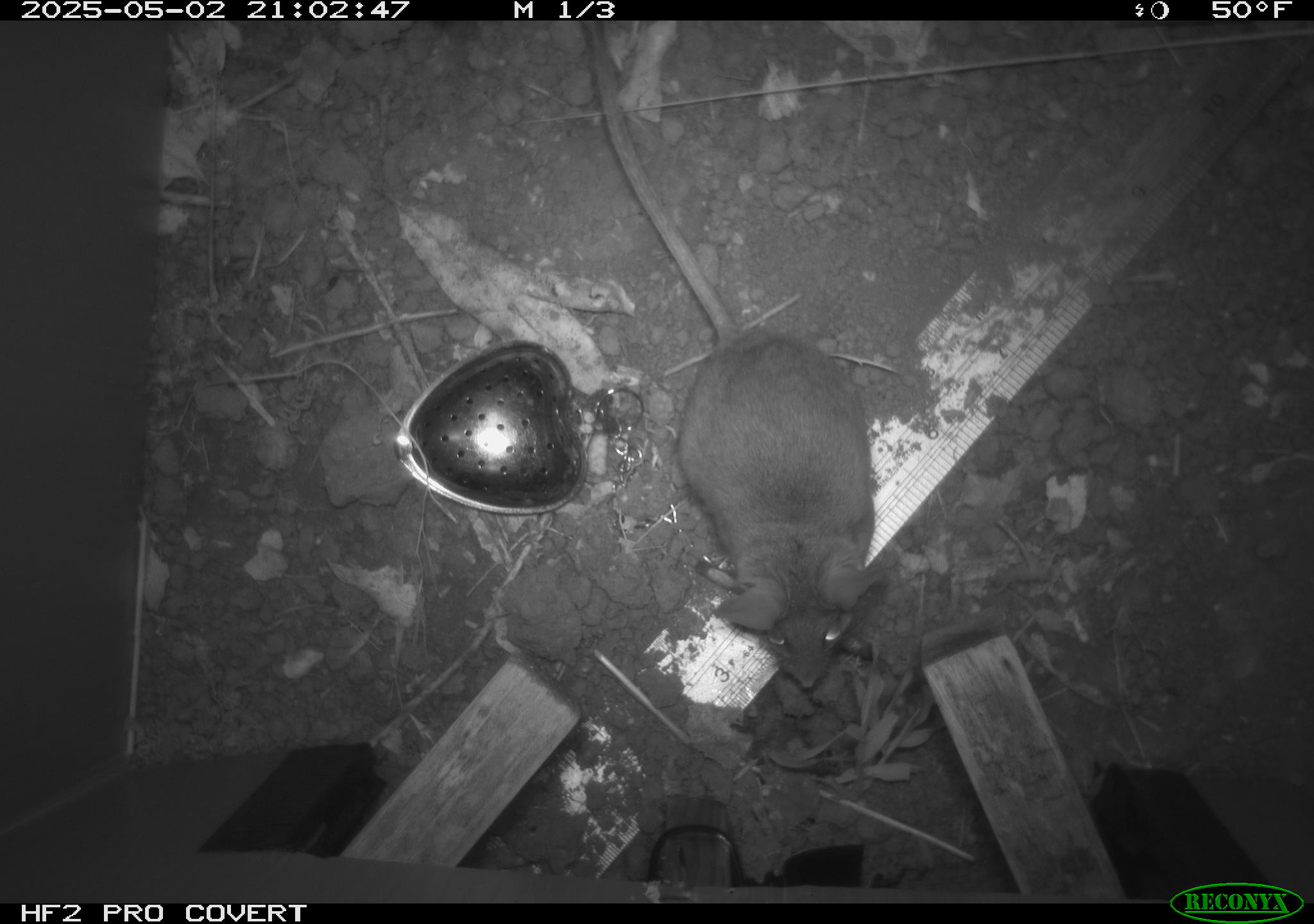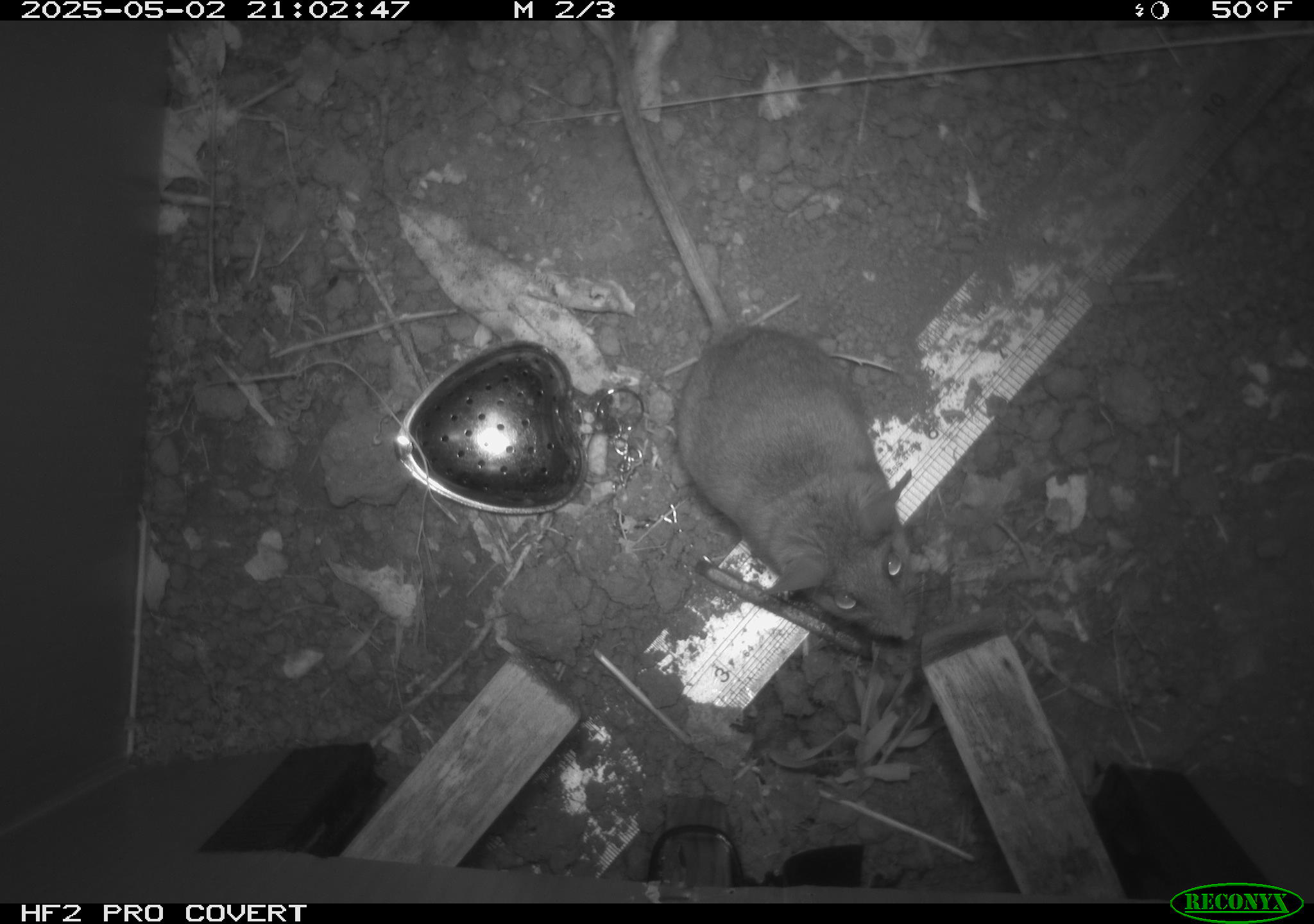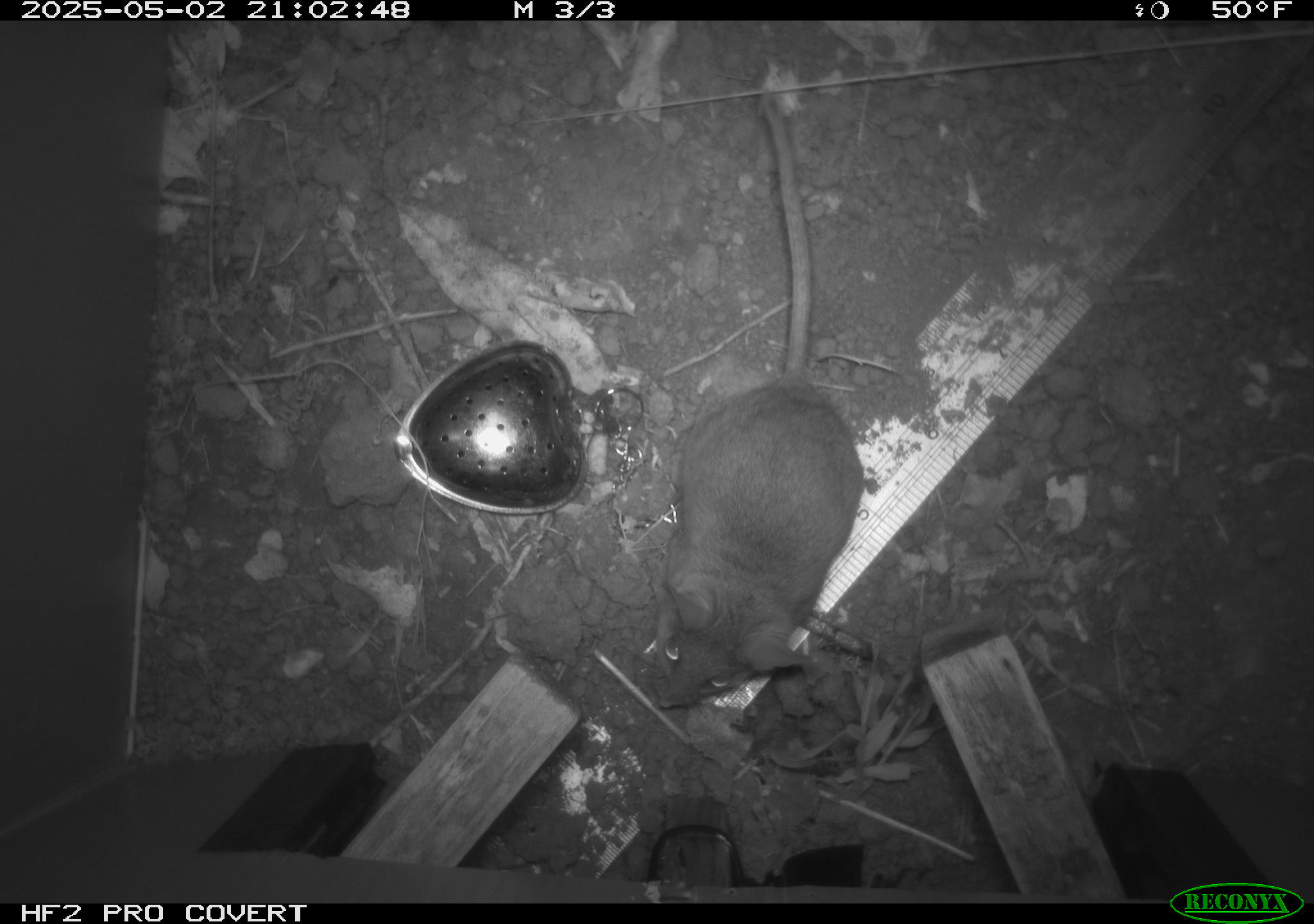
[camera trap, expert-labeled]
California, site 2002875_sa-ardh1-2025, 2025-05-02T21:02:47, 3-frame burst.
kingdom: Animalia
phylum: Chordata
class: Mammalia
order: Rodentia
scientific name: Rodentia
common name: mouse species